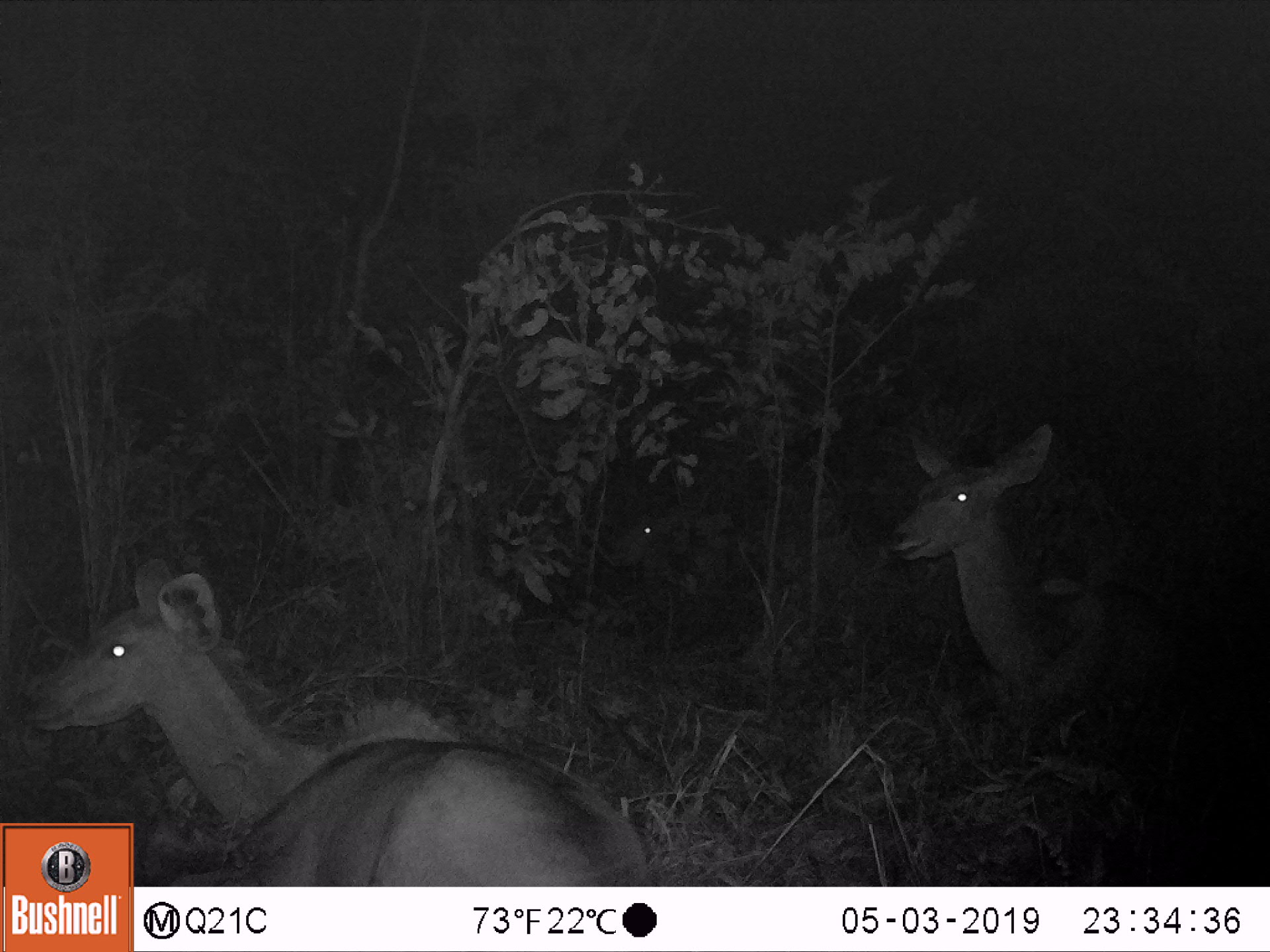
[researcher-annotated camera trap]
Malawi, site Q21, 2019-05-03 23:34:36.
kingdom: Animalia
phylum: Chordata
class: Mammalia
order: Artiodactyla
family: Bovidae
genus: Tragelaphus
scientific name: Tragelaphus strepsiceros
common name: greater kudu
Greater kudu (Tragelaphus strepsiceros), count 3.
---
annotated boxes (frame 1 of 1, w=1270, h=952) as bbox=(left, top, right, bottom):
greater kudu: bbox=(15, 558, 631, 819); bbox=(881, 416, 1197, 721); bbox=(601, 481, 704, 588)